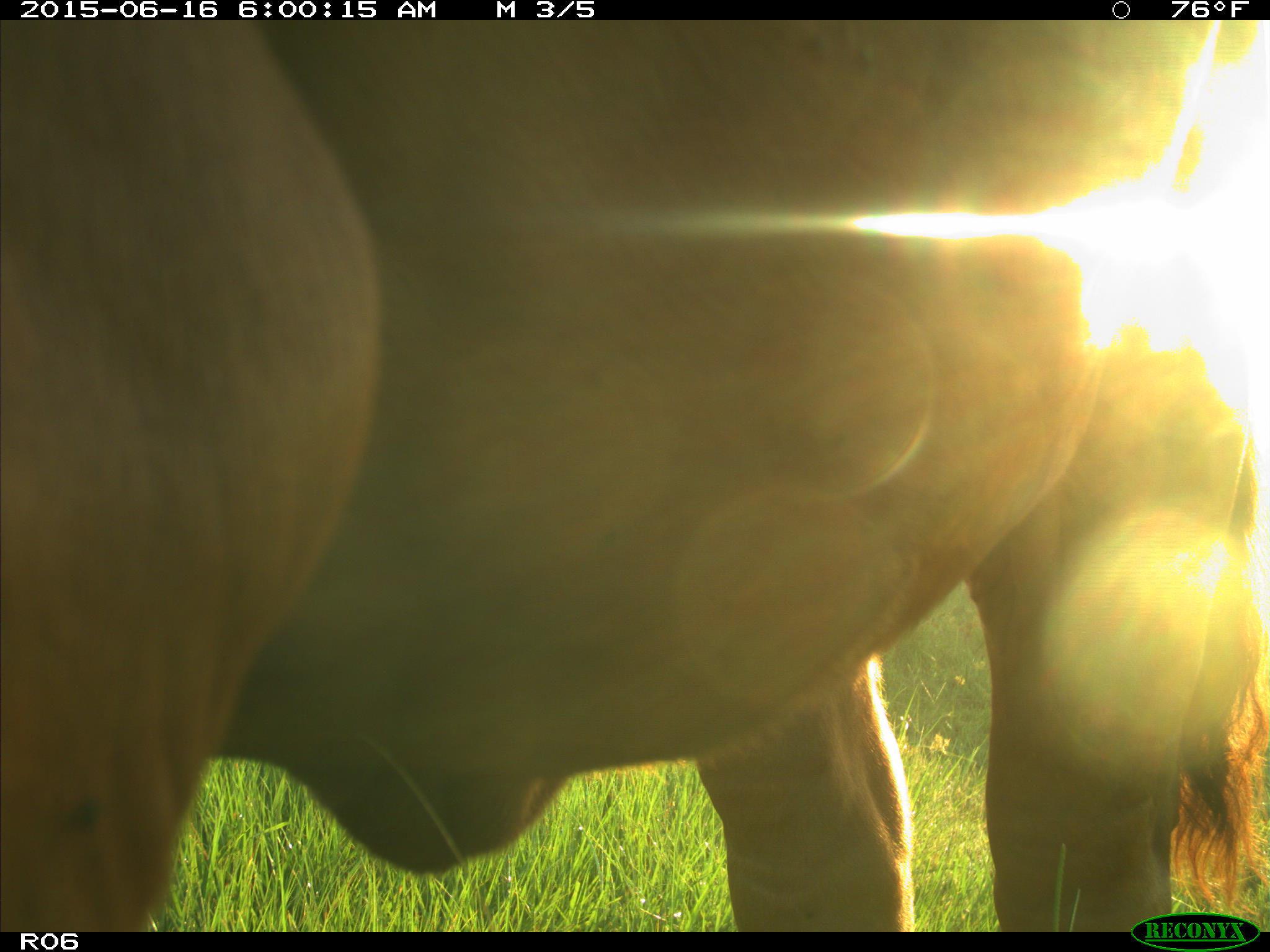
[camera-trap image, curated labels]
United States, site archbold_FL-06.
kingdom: Animalia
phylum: Chordata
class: Mammalia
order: Artiodactyla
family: Bovidae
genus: Bos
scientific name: Bos taurus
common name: domestic cow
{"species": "Bos taurus (domestic cow)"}